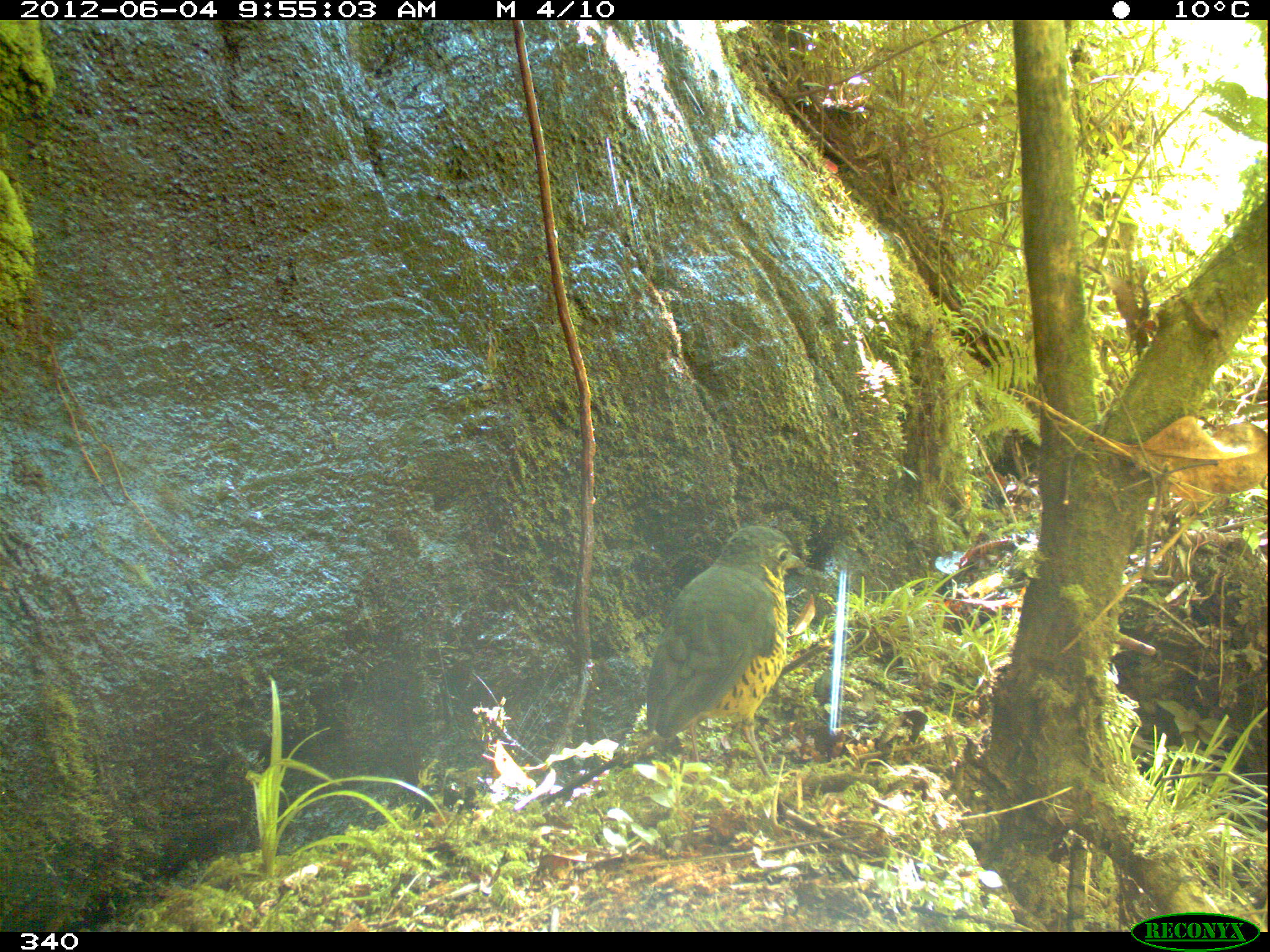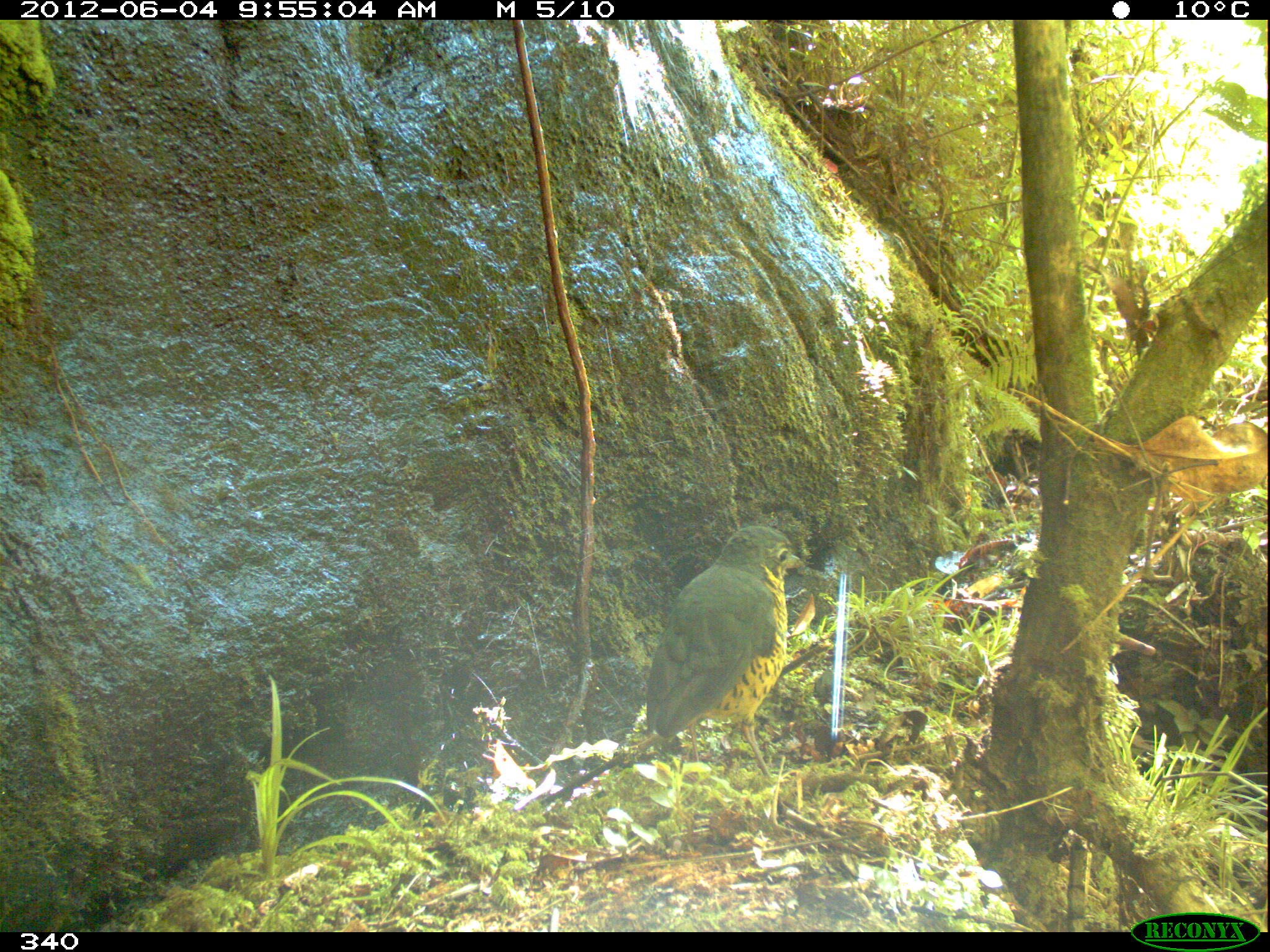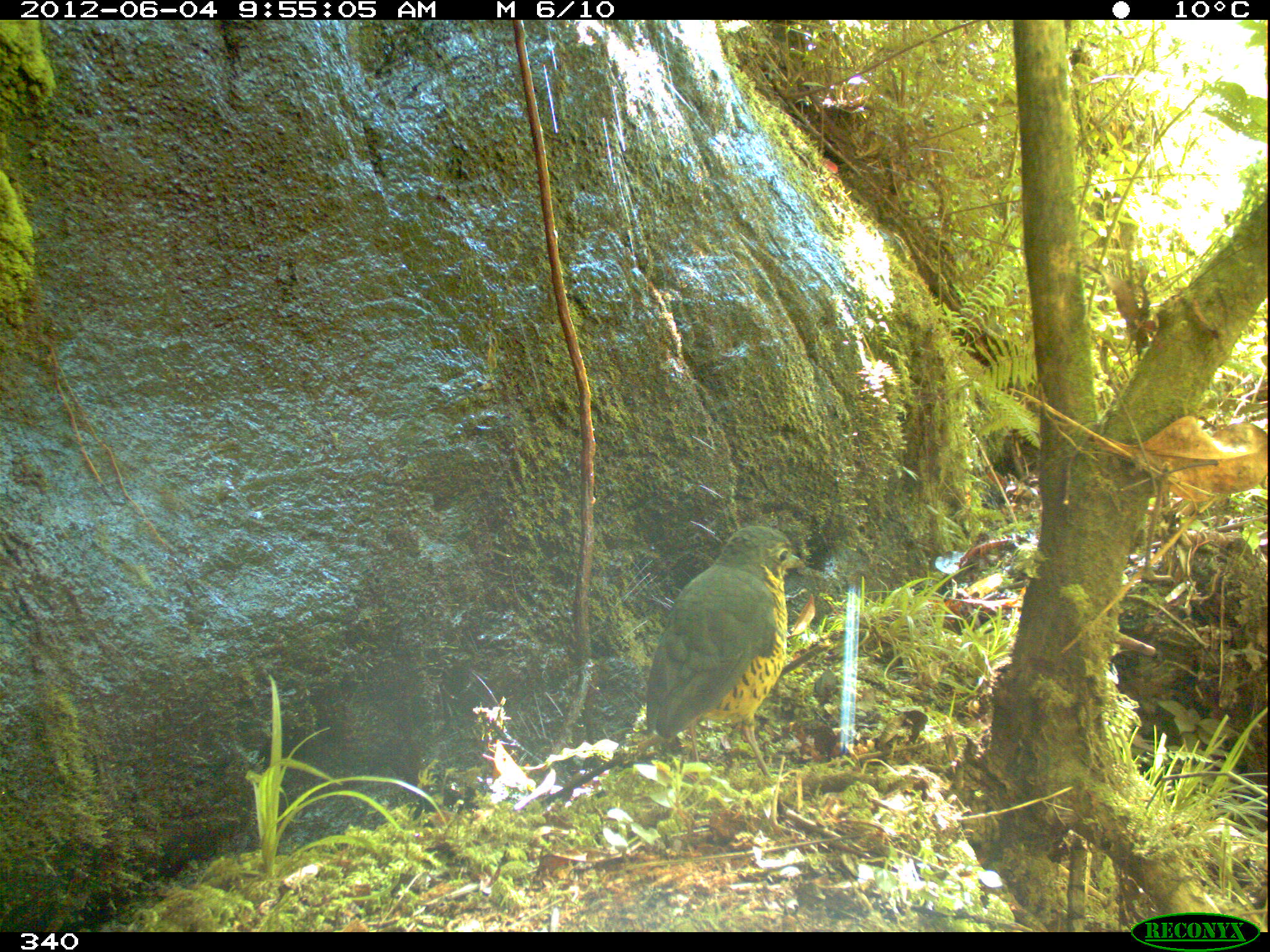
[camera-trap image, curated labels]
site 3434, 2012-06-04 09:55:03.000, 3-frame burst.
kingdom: Animalia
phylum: Chordata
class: Aves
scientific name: Aves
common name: bird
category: unknown bird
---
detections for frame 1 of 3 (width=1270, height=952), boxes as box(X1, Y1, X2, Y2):
unknown bird: box(643, 524, 807, 784)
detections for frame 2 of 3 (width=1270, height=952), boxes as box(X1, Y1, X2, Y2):
unknown bird: box(642, 521, 804, 787)